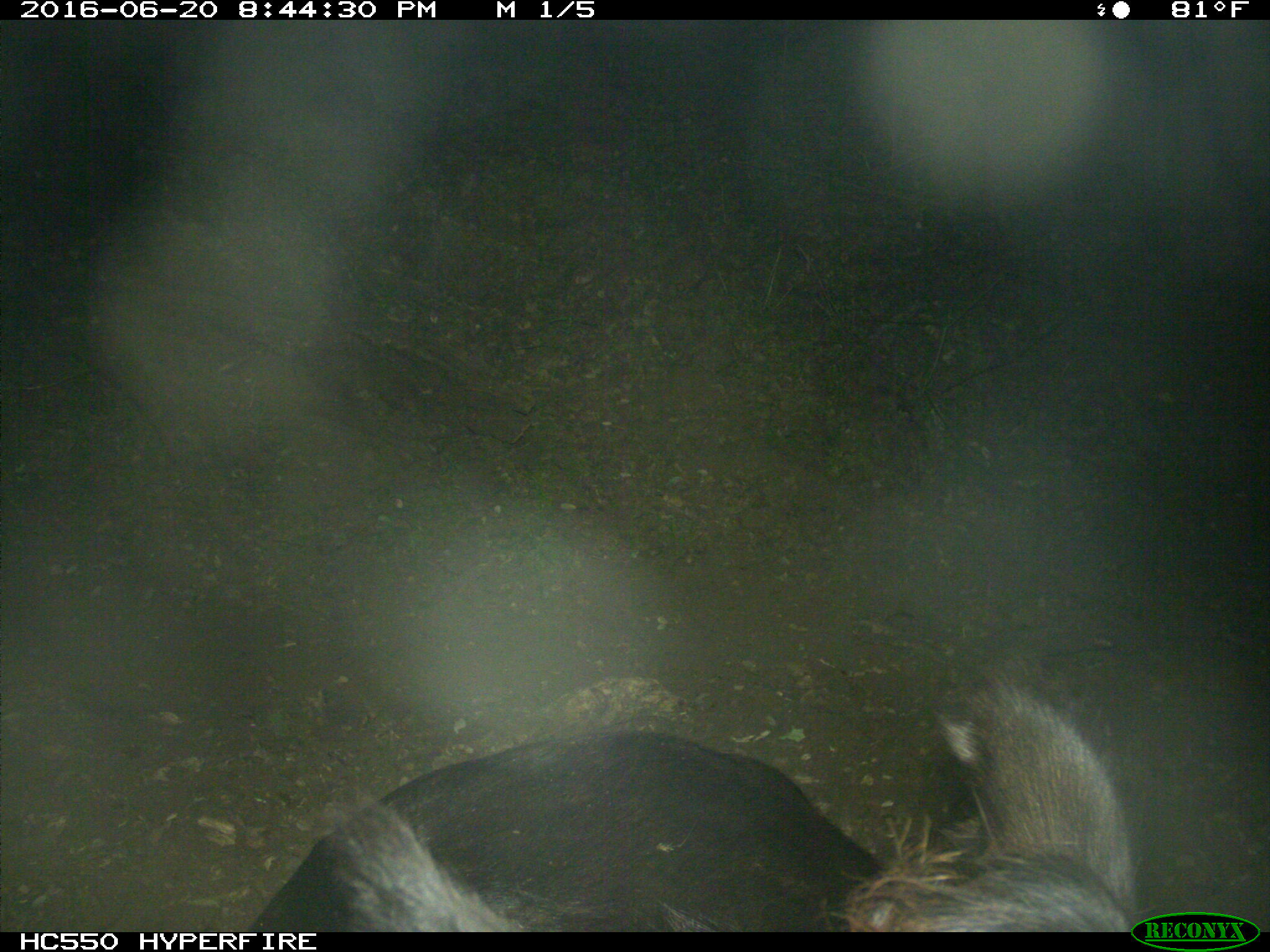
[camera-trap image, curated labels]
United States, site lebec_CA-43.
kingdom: Animalia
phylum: Chordata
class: Mammalia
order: Artiodactyla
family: Bovidae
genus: Bos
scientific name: Bos taurus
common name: domestic cow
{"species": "Bos taurus (domestic cow)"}